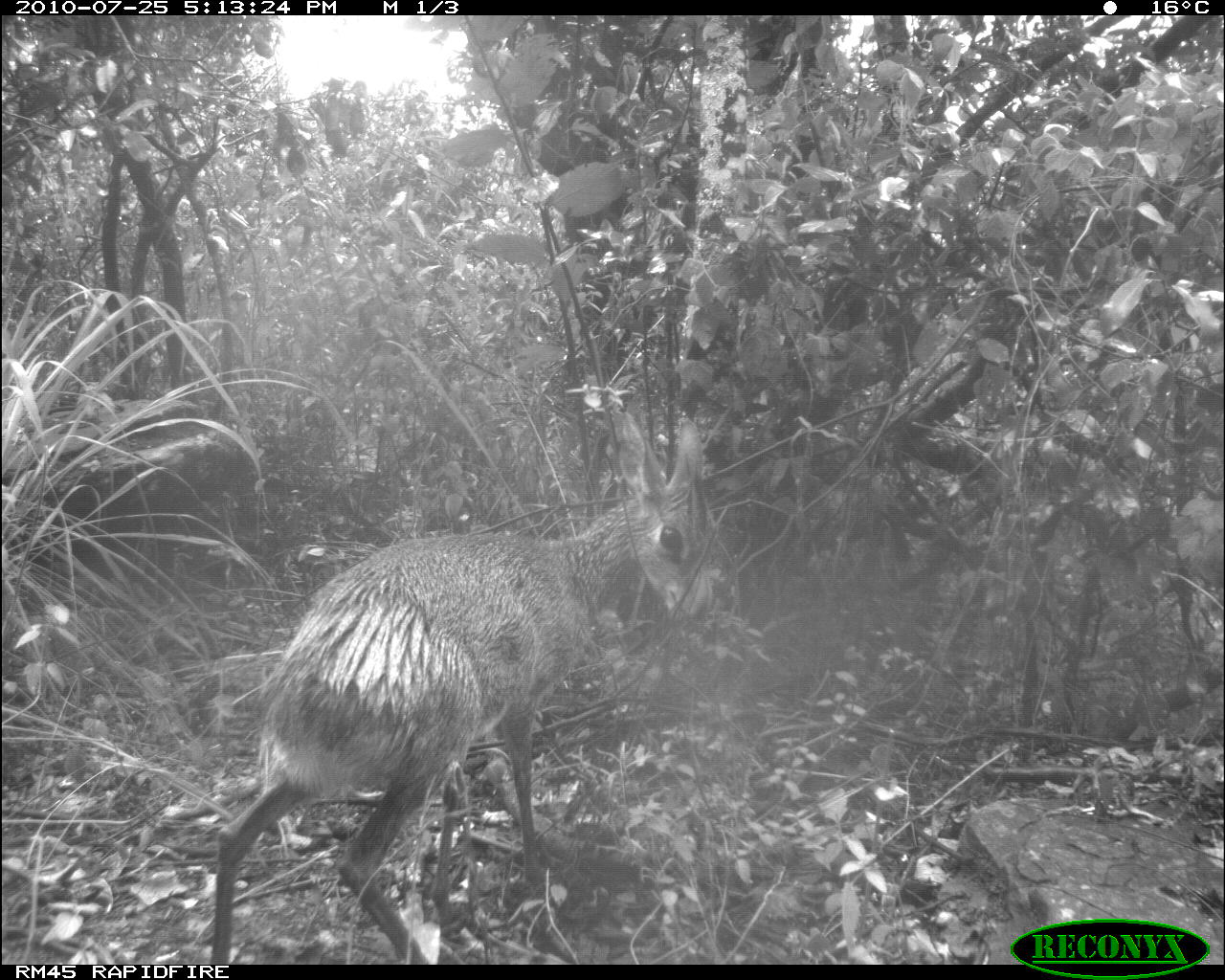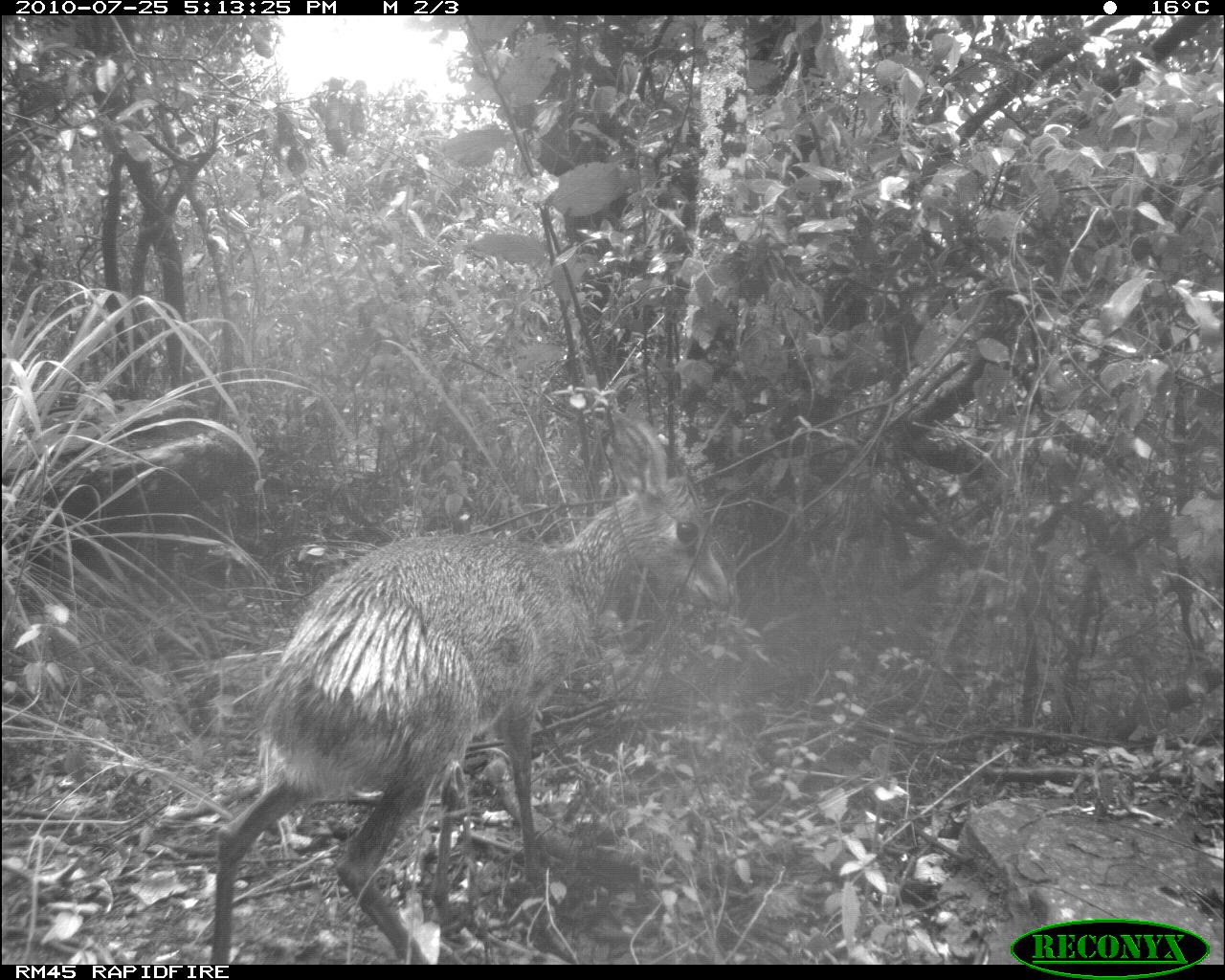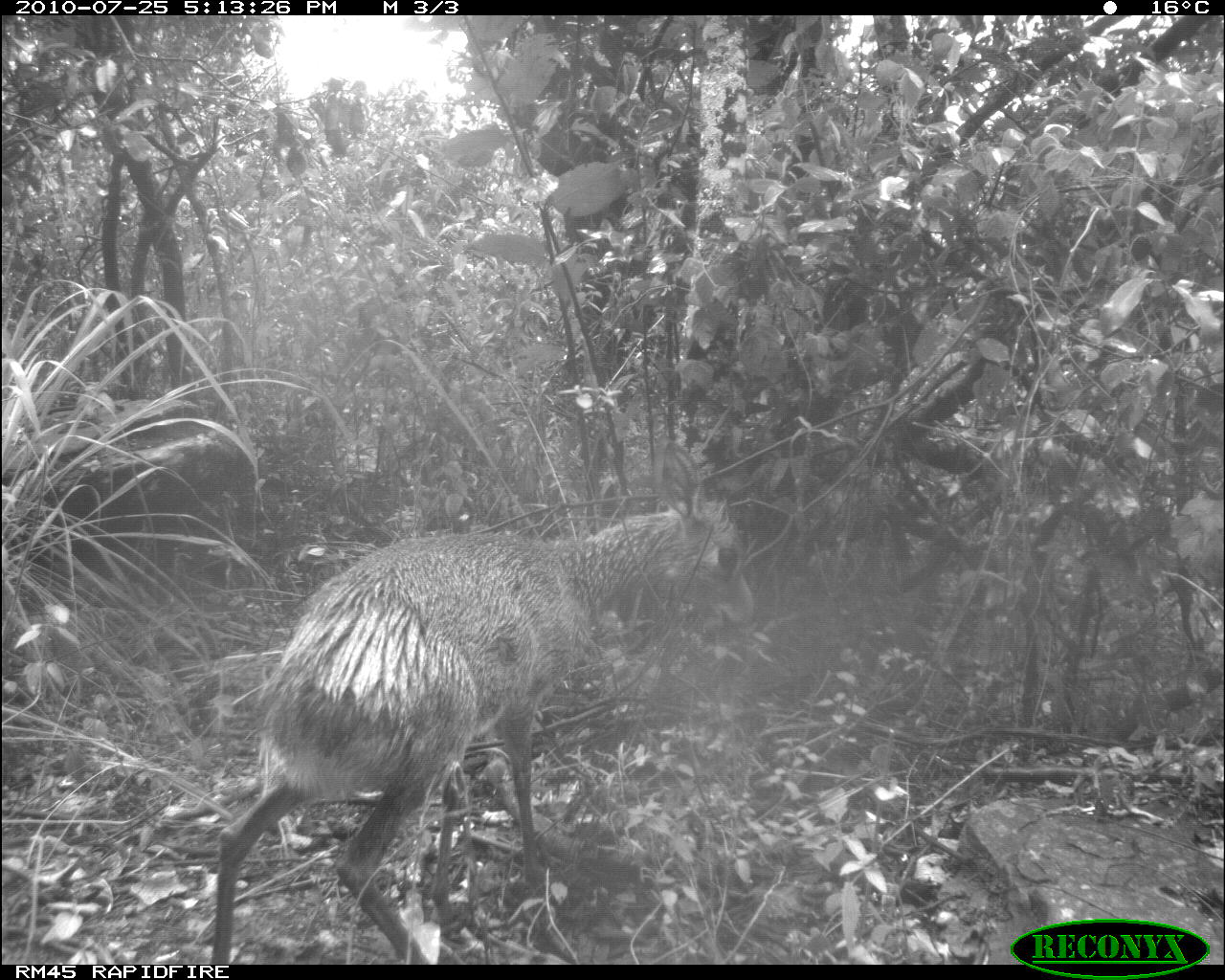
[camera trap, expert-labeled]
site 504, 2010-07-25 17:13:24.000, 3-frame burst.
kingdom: Animalia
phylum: Chordata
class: Mammalia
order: Artiodactyla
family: Bovidae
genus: Madoqua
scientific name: Madoqua guentheri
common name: günther's dik-dik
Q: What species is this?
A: Madoqua guentheri (günther's dik-dik).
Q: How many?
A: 1.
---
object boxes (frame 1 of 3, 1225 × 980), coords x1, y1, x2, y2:
madoqua guentheri: 208, 408, 717, 964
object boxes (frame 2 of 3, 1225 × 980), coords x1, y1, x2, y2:
madoqua guentheri: 213, 411, 731, 967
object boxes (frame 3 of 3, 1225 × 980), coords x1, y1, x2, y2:
madoqua guentheri: 209, 440, 756, 965